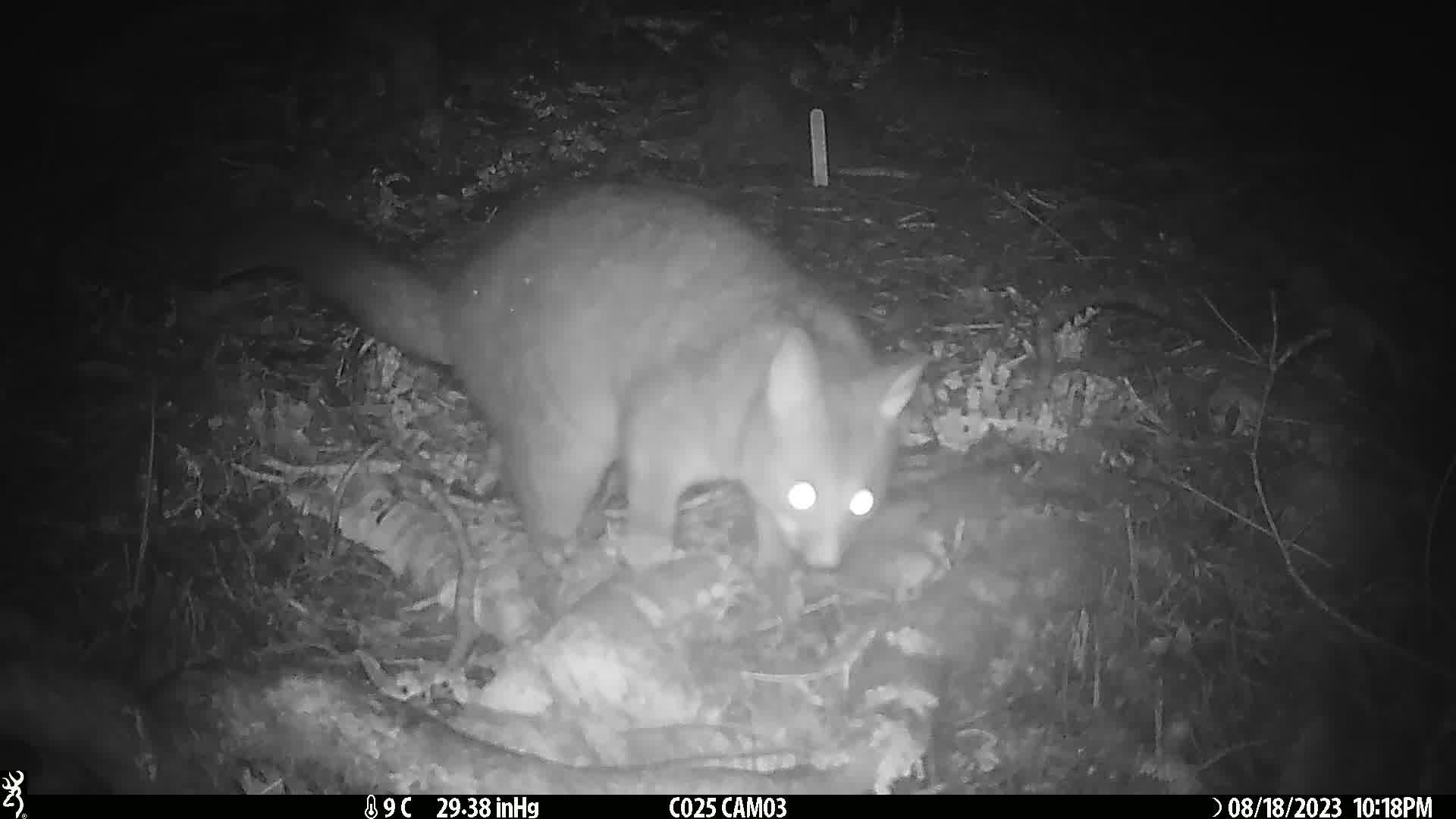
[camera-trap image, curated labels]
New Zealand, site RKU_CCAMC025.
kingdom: Animalia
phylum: Chordata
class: Mammalia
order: Diprotodontia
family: Phalangeridae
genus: Trichosurus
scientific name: Trichosurus vulpecula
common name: common brushtail possum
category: possum